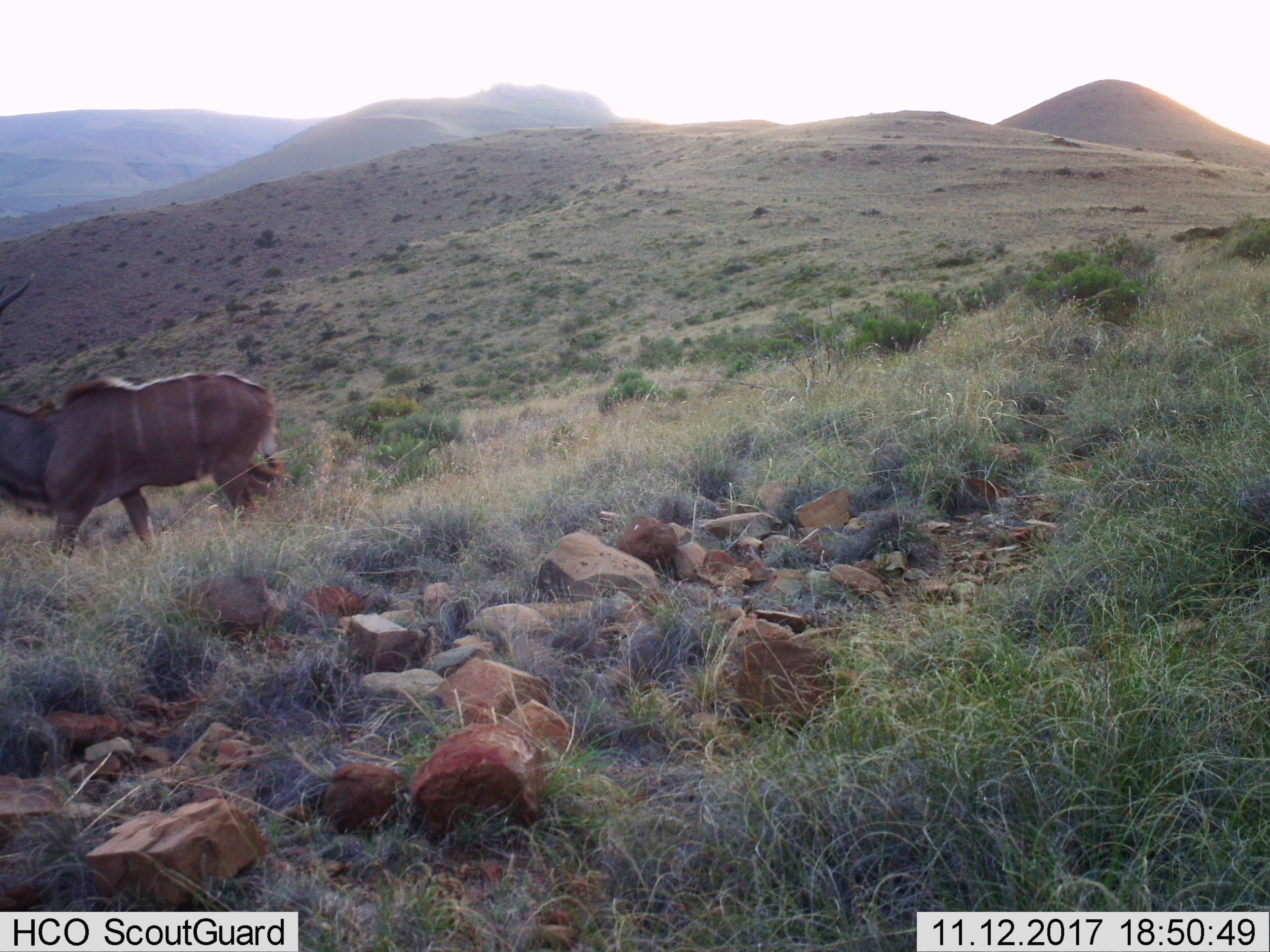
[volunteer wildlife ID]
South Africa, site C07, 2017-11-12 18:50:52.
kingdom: Animalia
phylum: Chordata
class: Mammalia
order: Artiodactyla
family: Bovidae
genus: Tragelaphus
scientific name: Tragelaphus strepsiceros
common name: greater kudu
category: kudu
Kudu (greater kudu) (Tragelaphus strepsiceros), count 1. Behavior (volunteer vote fractions): standing 0%, resting 0%, moving 100%, interacting 0%. Young present (vote fraction): 0%. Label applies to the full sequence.